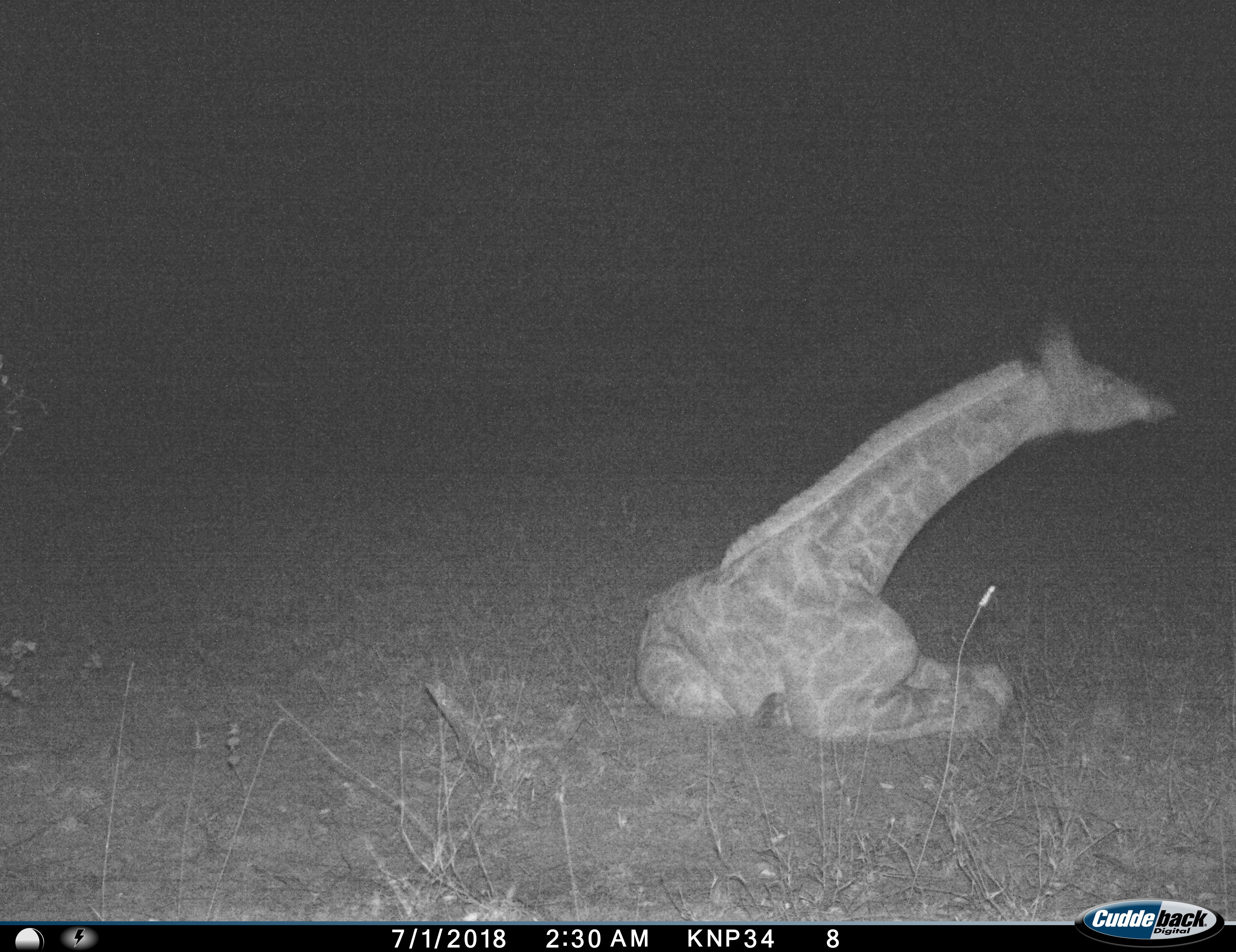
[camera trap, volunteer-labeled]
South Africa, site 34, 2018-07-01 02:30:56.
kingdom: Animalia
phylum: Chordata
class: Mammalia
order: Artiodactyla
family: Giraffidae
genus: Giraffa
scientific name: Giraffa camelopardalis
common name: giraffe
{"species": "giraffe (Giraffa camelopardalis)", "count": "1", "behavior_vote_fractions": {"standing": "0%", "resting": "100%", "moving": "0%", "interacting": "0%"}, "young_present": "40%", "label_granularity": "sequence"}